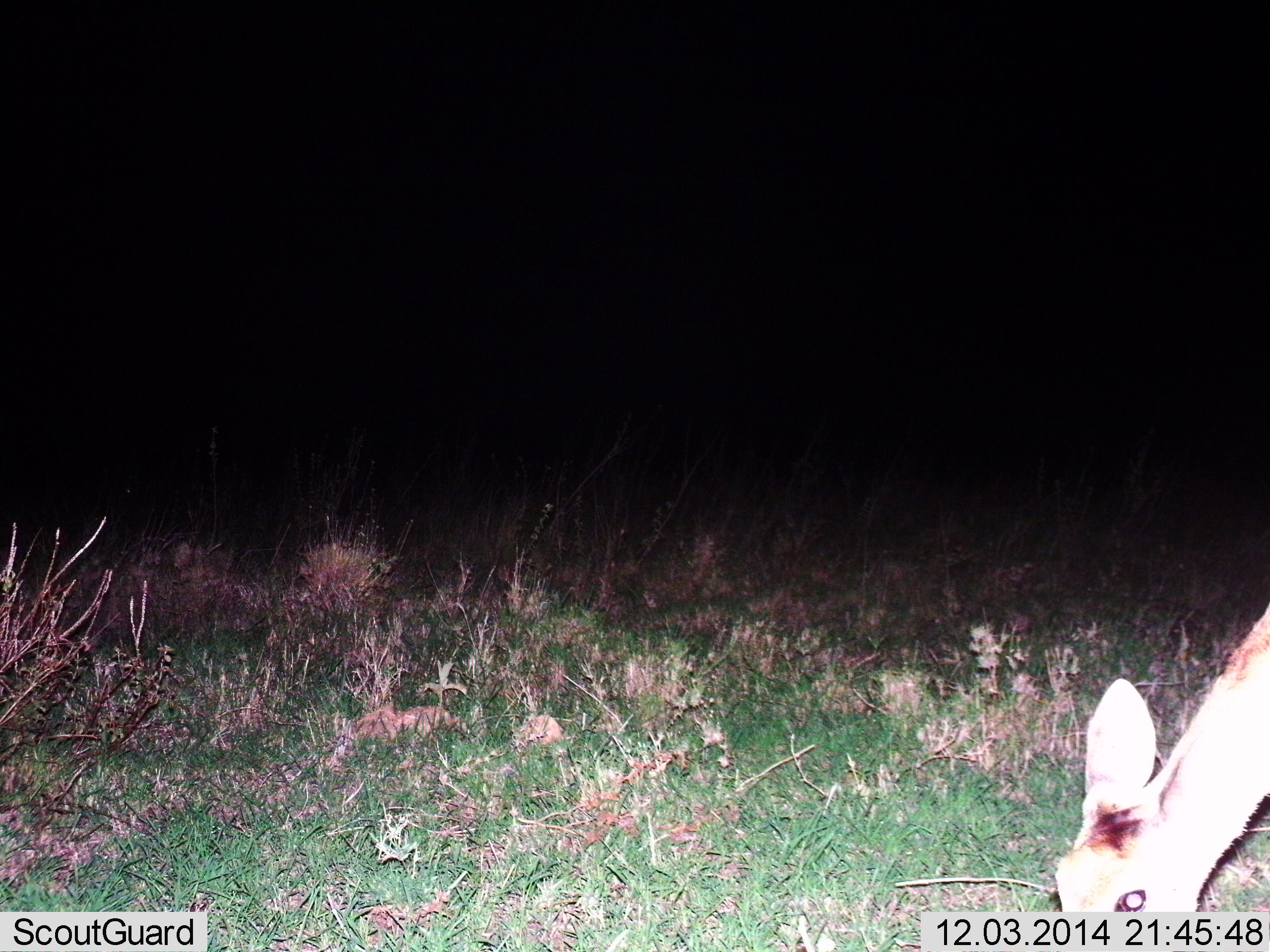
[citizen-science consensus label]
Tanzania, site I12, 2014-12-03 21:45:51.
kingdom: Animalia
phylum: Chordata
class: Mammalia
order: Artiodactyla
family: Bovidae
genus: Redunca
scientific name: Redunca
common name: reedbuck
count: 1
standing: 33%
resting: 0%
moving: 0%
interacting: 0%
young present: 0%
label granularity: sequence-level